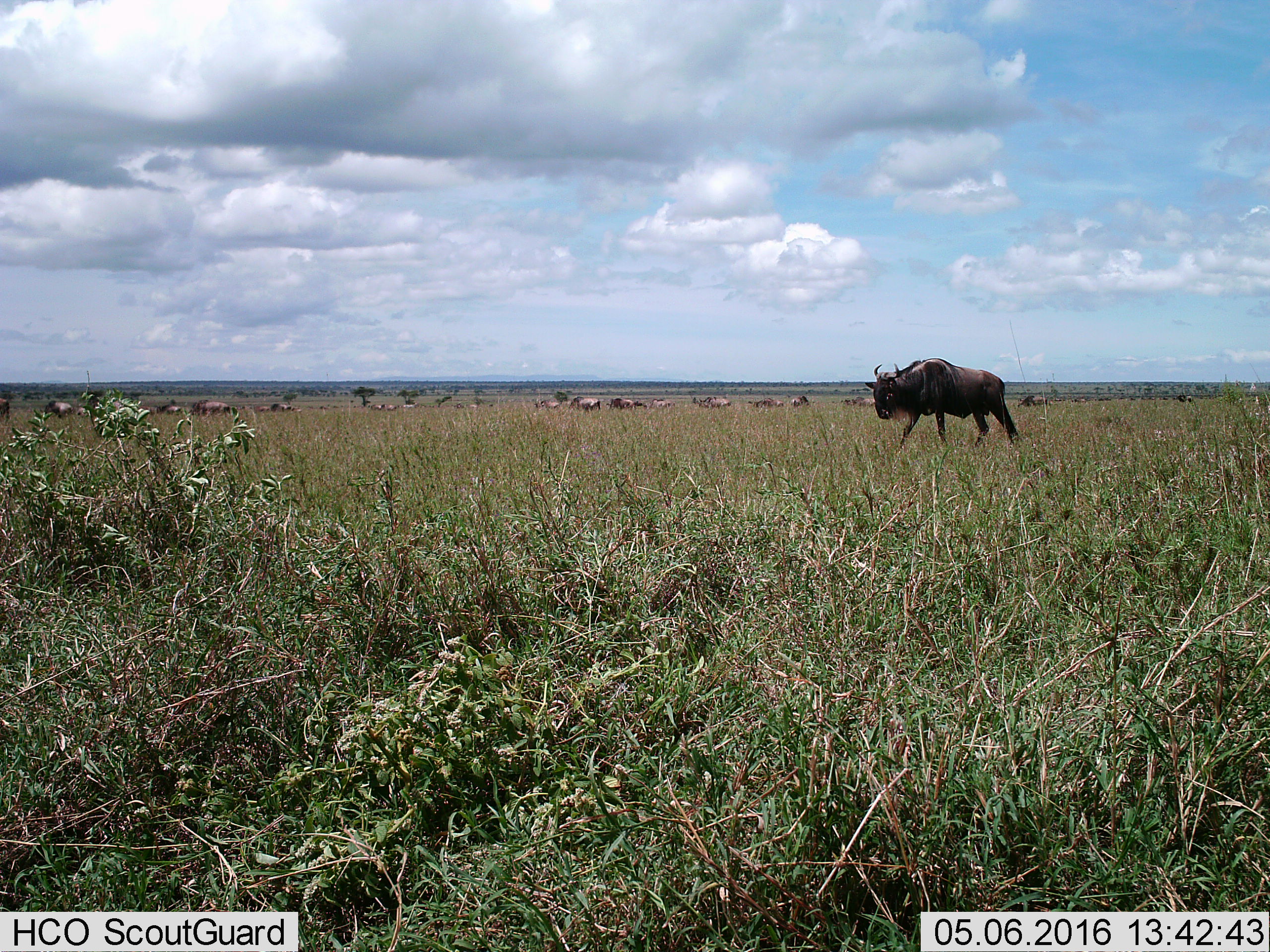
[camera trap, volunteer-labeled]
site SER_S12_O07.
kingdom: Animalia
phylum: Chordata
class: Mammalia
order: Artiodactyla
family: Bovidae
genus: Connochaetes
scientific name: Connochaetes taurinus taurinus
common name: blue wildebeest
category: wildebeestblue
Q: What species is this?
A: Wildebeestblue (blue wildebeest) (Connochaetes taurinus taurinus).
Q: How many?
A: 11-50.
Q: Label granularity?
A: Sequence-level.